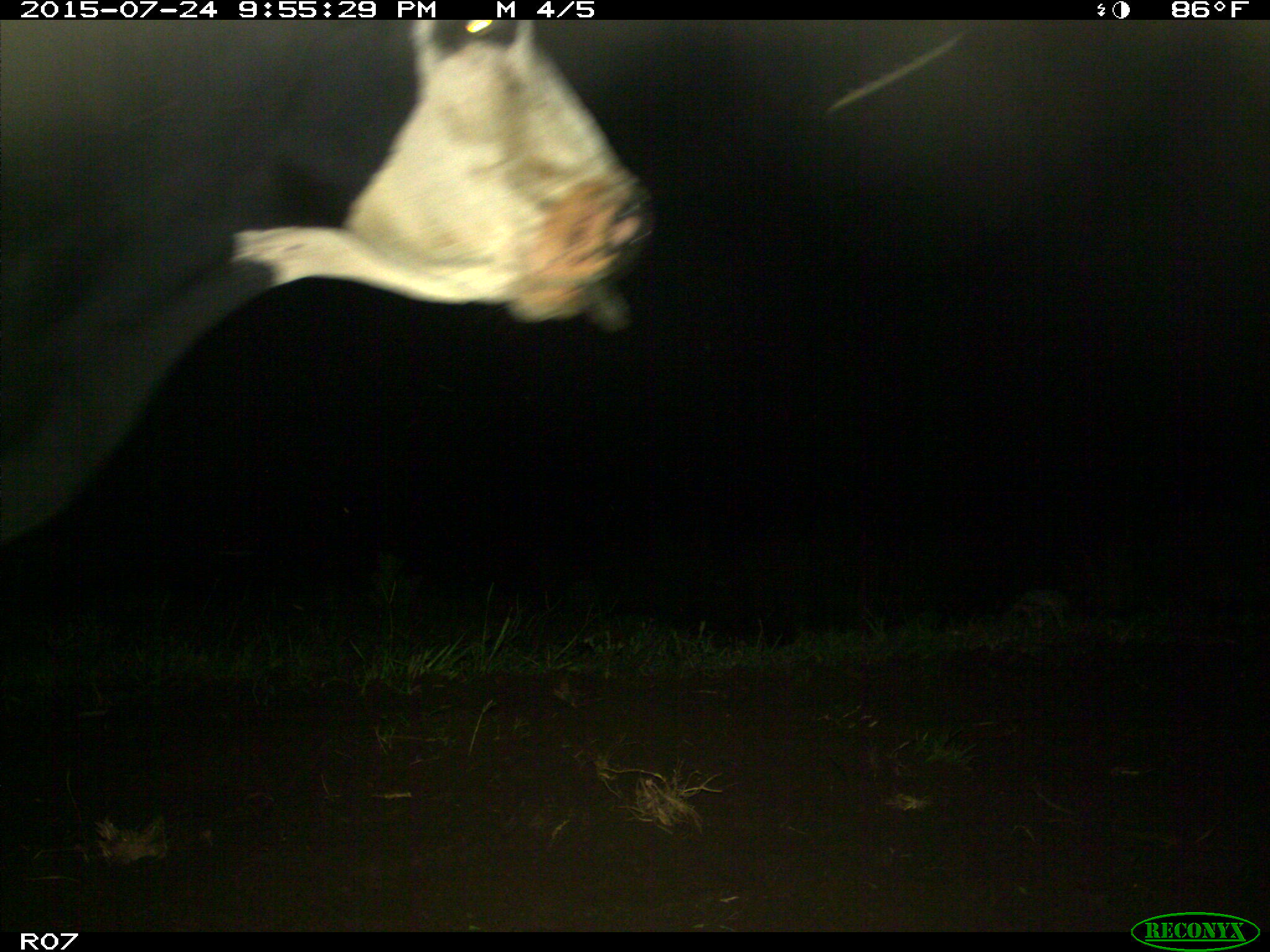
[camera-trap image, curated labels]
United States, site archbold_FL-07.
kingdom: Animalia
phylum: Chordata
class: Mammalia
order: Artiodactyla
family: Bovidae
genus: Bos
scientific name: Bos taurus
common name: domestic cow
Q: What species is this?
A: Bos taurus (domestic cow).